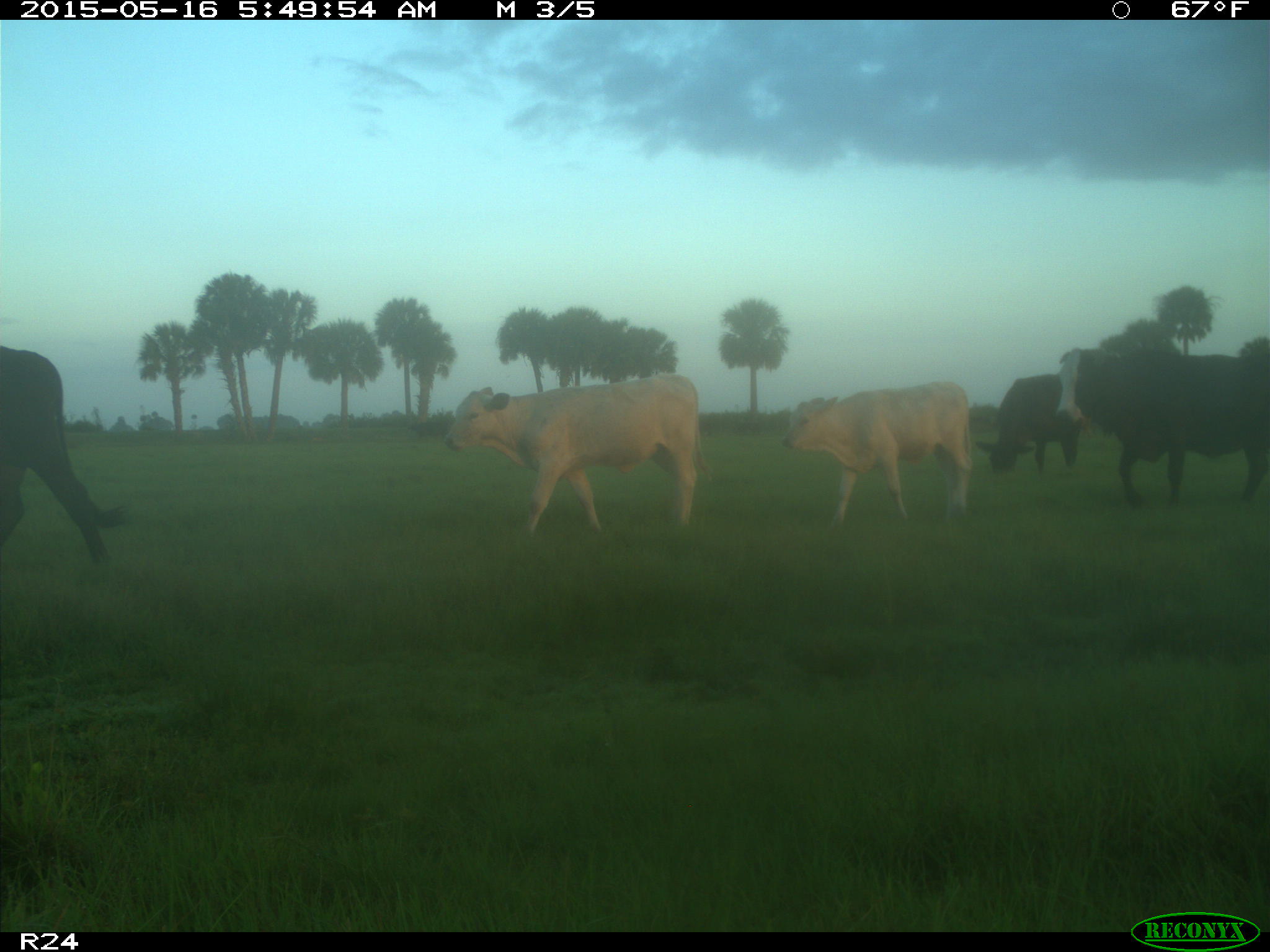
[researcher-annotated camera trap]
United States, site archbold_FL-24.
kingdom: Animalia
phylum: Chordata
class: Mammalia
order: Artiodactyla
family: Bovidae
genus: Bos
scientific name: Bos taurus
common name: domestic cow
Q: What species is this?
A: Bos taurus (domestic cow).